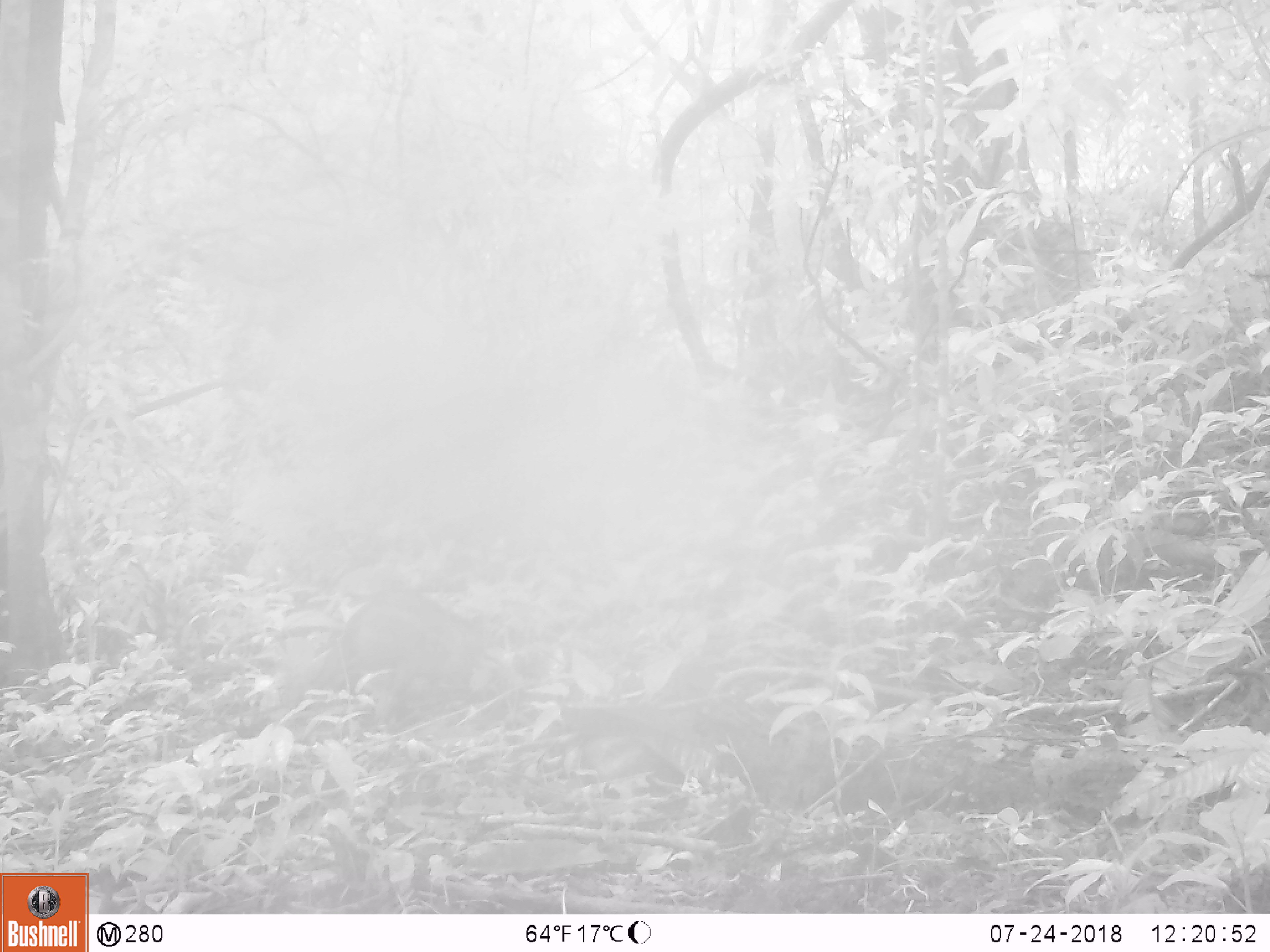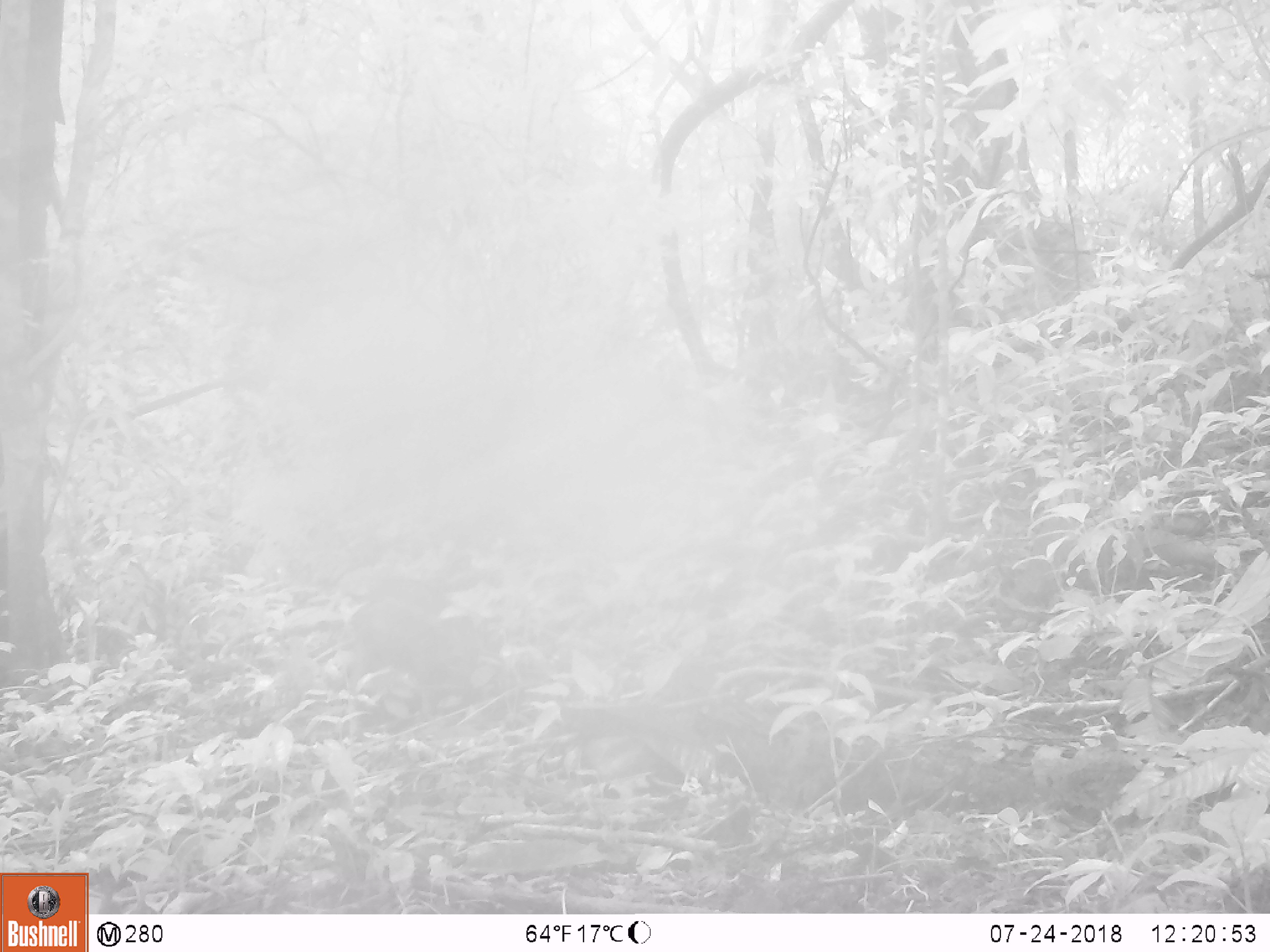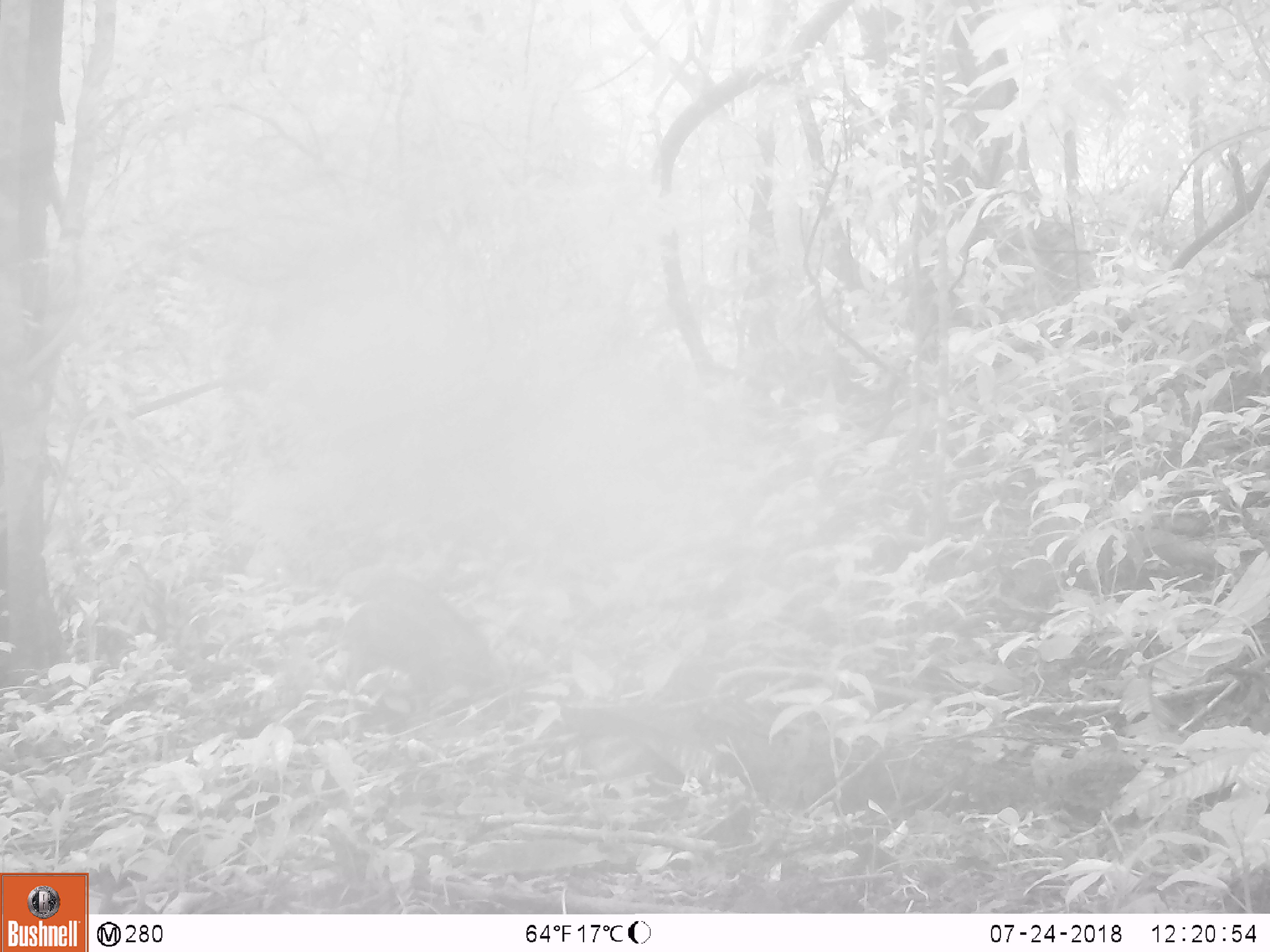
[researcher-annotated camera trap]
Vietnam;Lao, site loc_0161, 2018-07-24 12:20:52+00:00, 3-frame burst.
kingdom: Animalia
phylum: Chordata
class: Mammalia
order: Artiodactyla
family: Suidae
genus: Sus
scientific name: Sus scrofa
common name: eurasian wild pig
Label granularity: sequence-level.